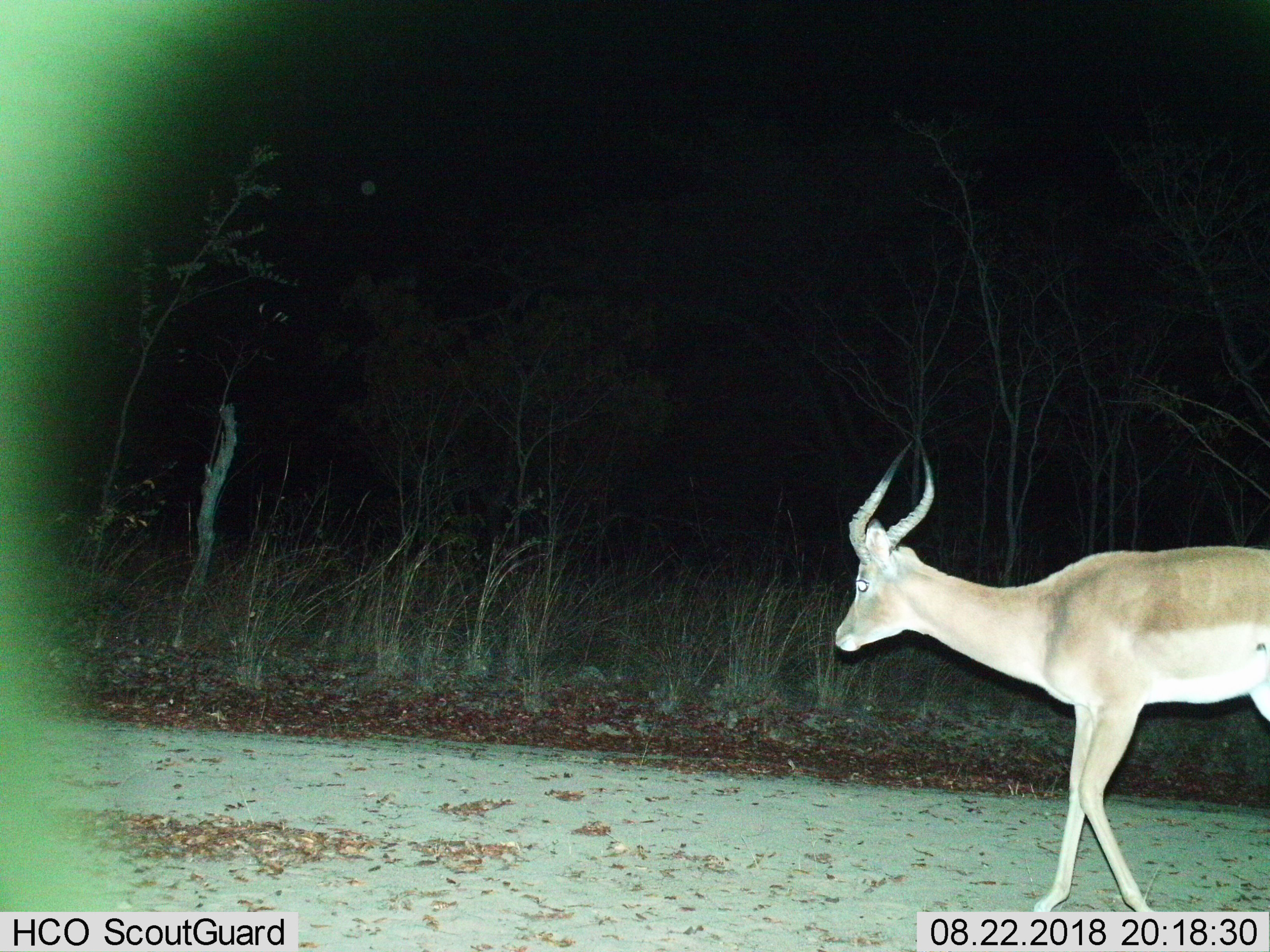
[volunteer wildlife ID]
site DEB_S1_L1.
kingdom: Animalia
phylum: Chordata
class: Mammalia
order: Artiodactyla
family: Bovidae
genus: Aepyceros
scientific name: Aepyceros melampus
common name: impala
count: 1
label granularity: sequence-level